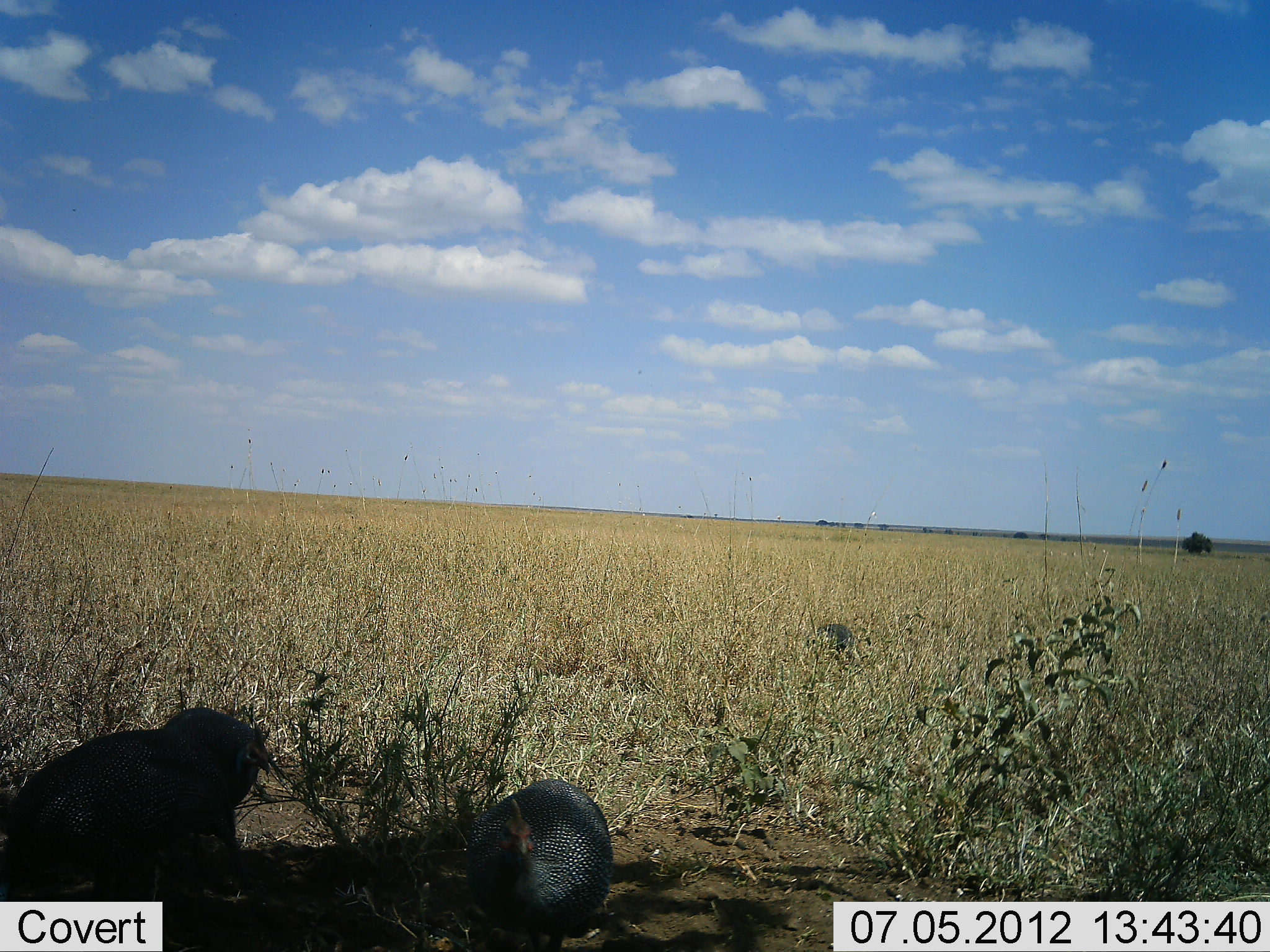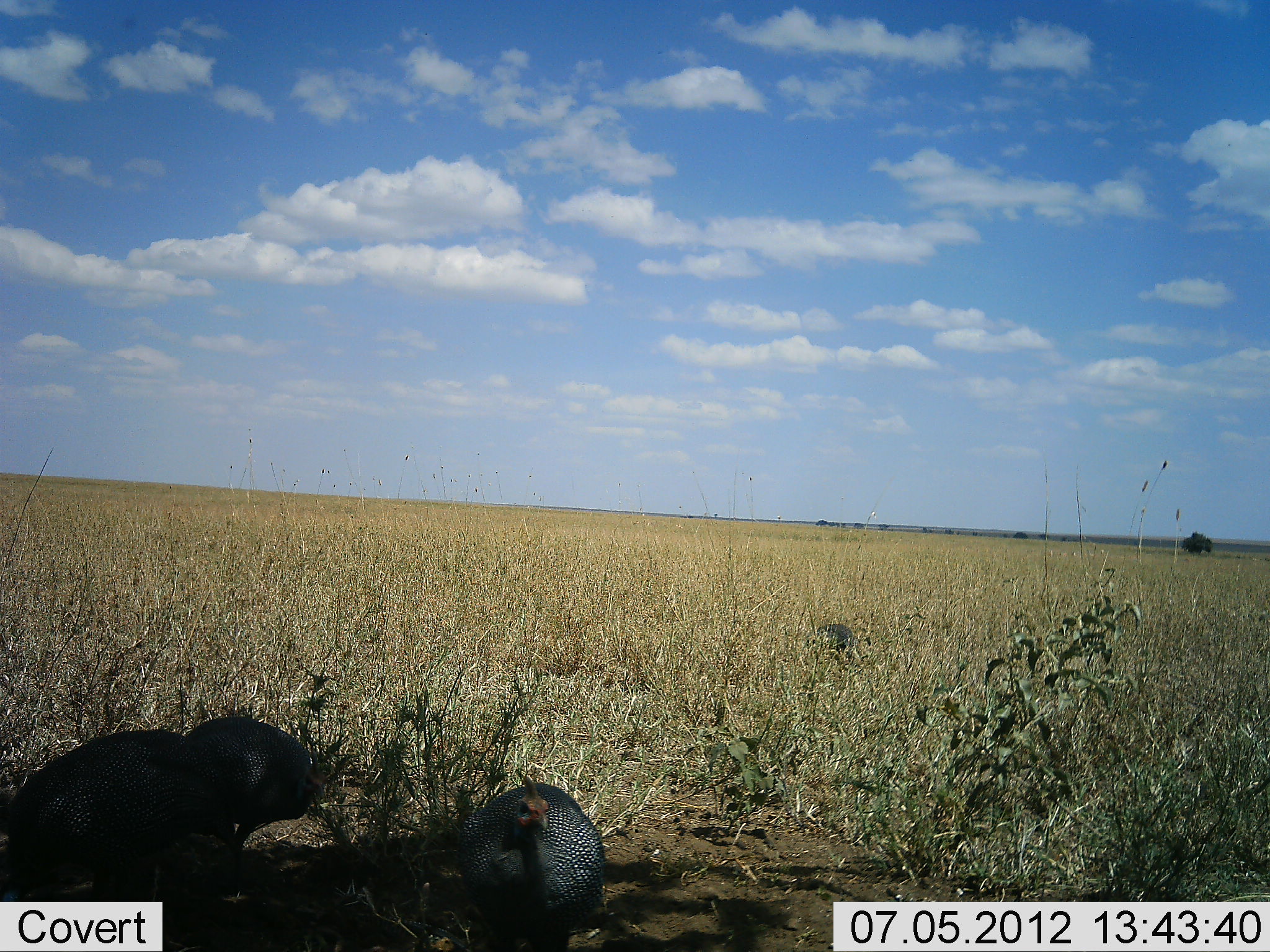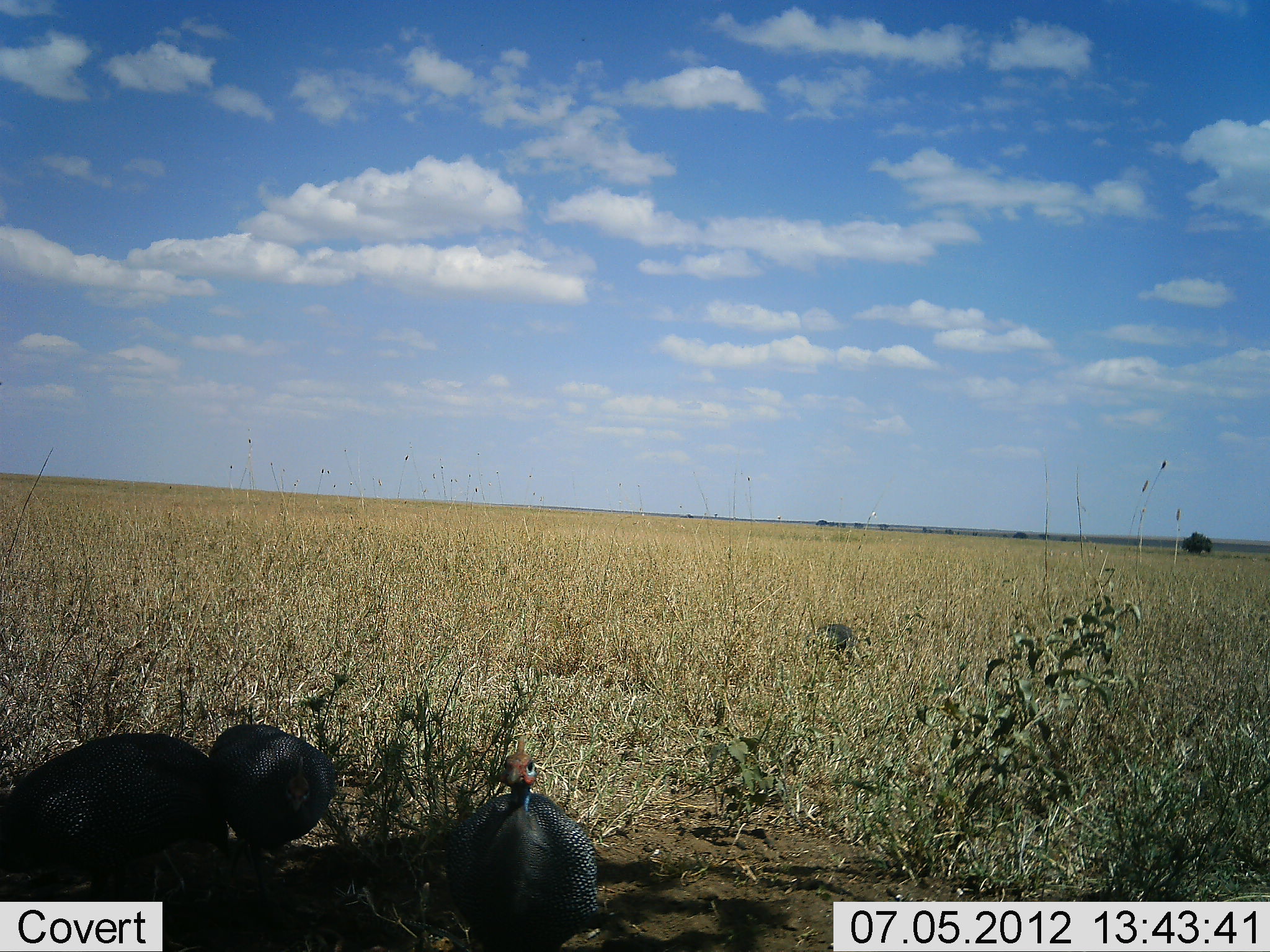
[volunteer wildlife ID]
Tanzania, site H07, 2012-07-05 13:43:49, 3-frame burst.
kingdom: Animalia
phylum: Chordata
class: Aves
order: Galliformes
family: Numididae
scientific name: Numididae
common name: guinea fowl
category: guineafowl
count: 3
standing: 40%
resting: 0%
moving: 50%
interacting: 0%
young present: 0%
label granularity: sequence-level